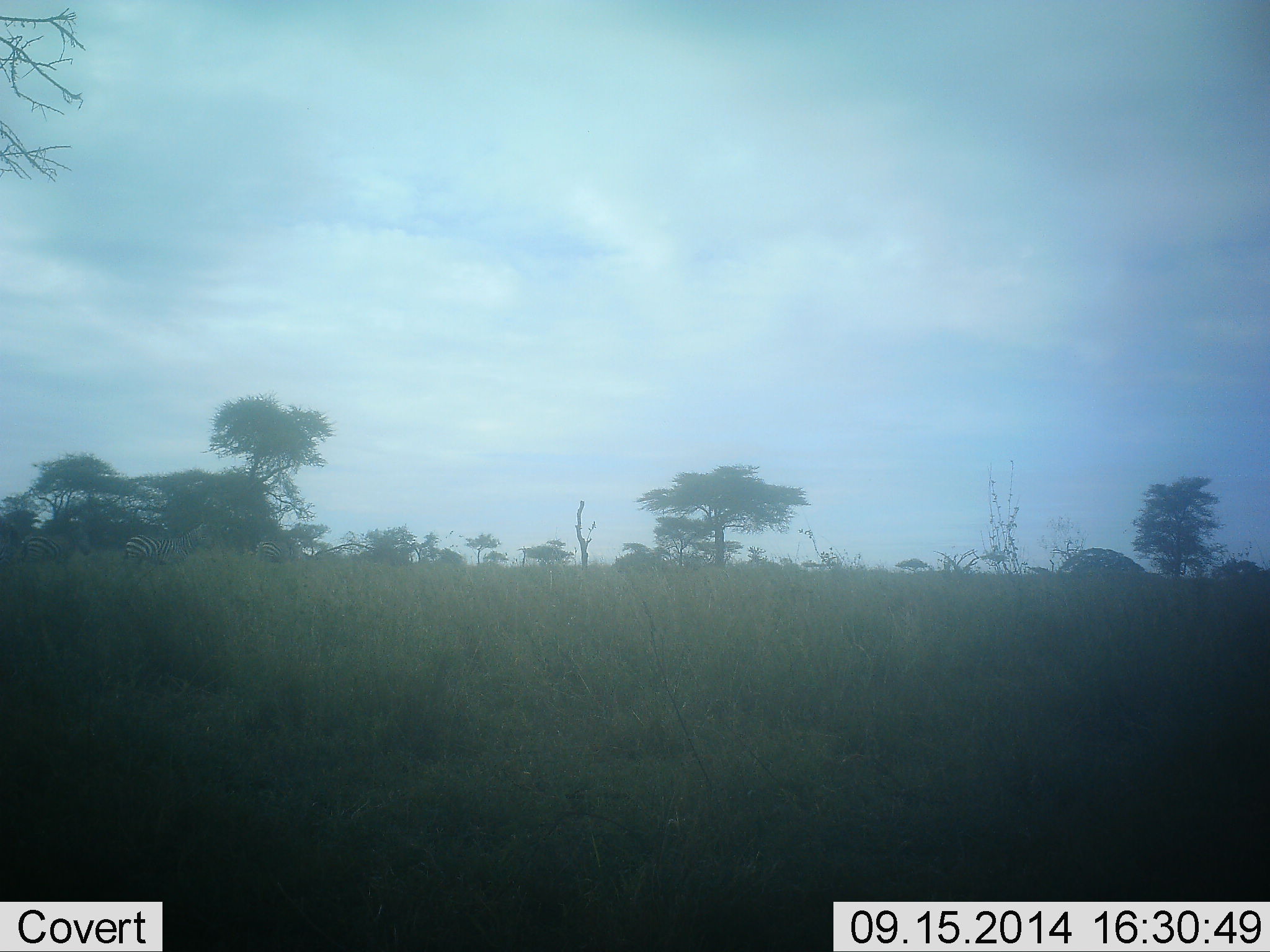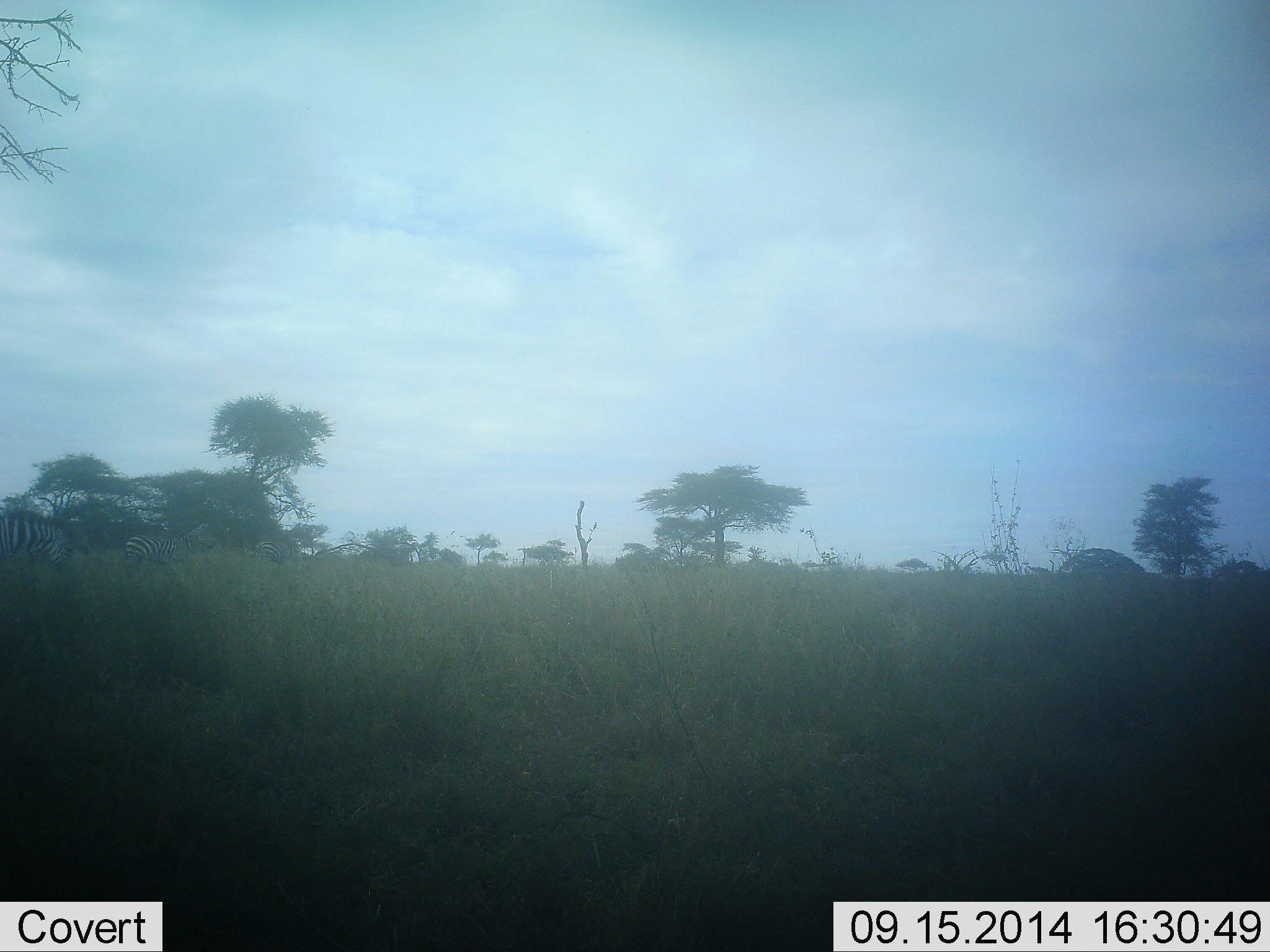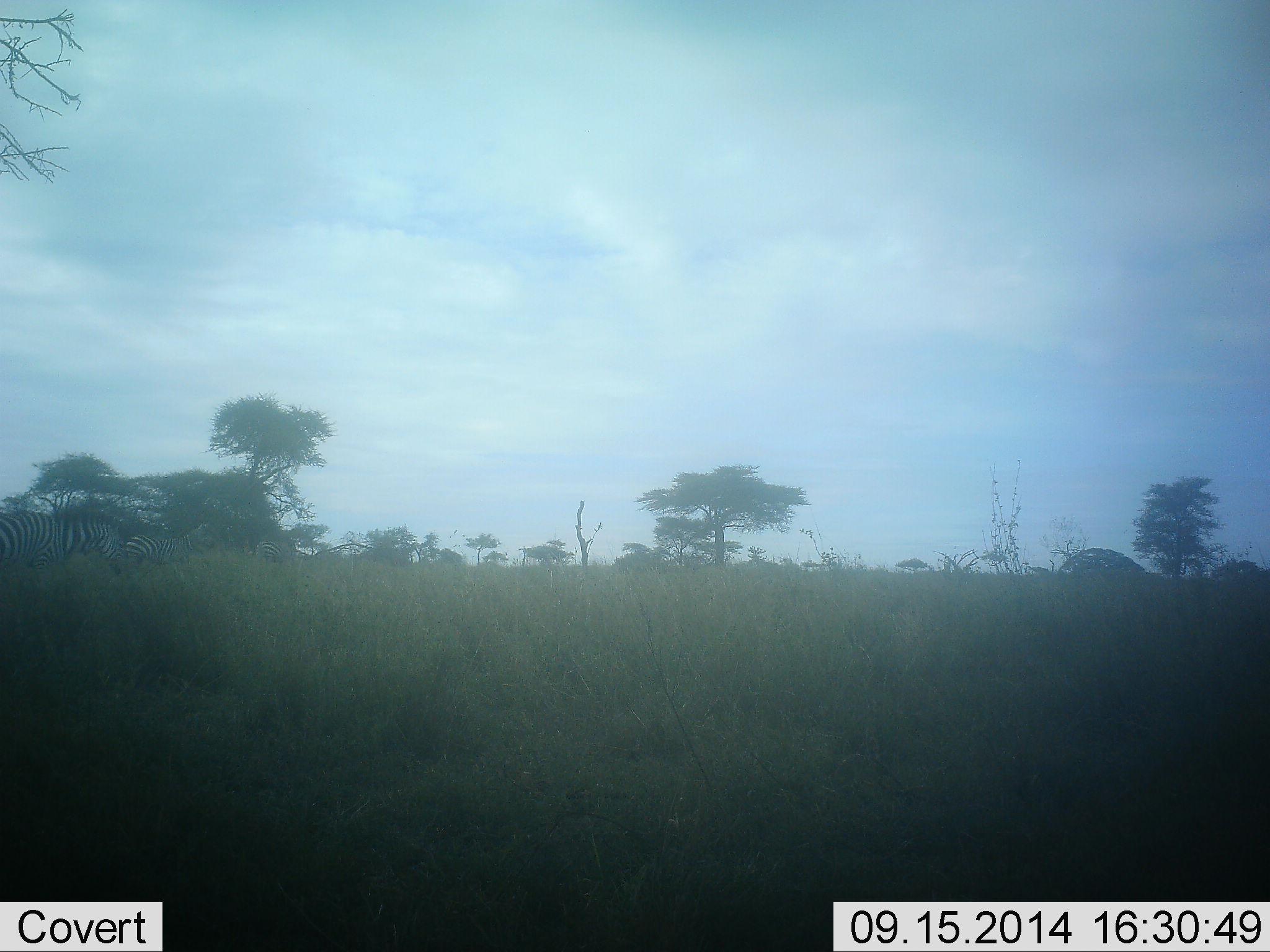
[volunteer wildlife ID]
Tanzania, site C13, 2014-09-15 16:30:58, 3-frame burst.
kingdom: Animalia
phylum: Chordata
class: Mammalia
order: Perissodactyla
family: Equidae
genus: Equus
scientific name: Equus quagga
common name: plains zebra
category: zebra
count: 3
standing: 40%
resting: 0%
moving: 80%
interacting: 0%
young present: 0%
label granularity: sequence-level